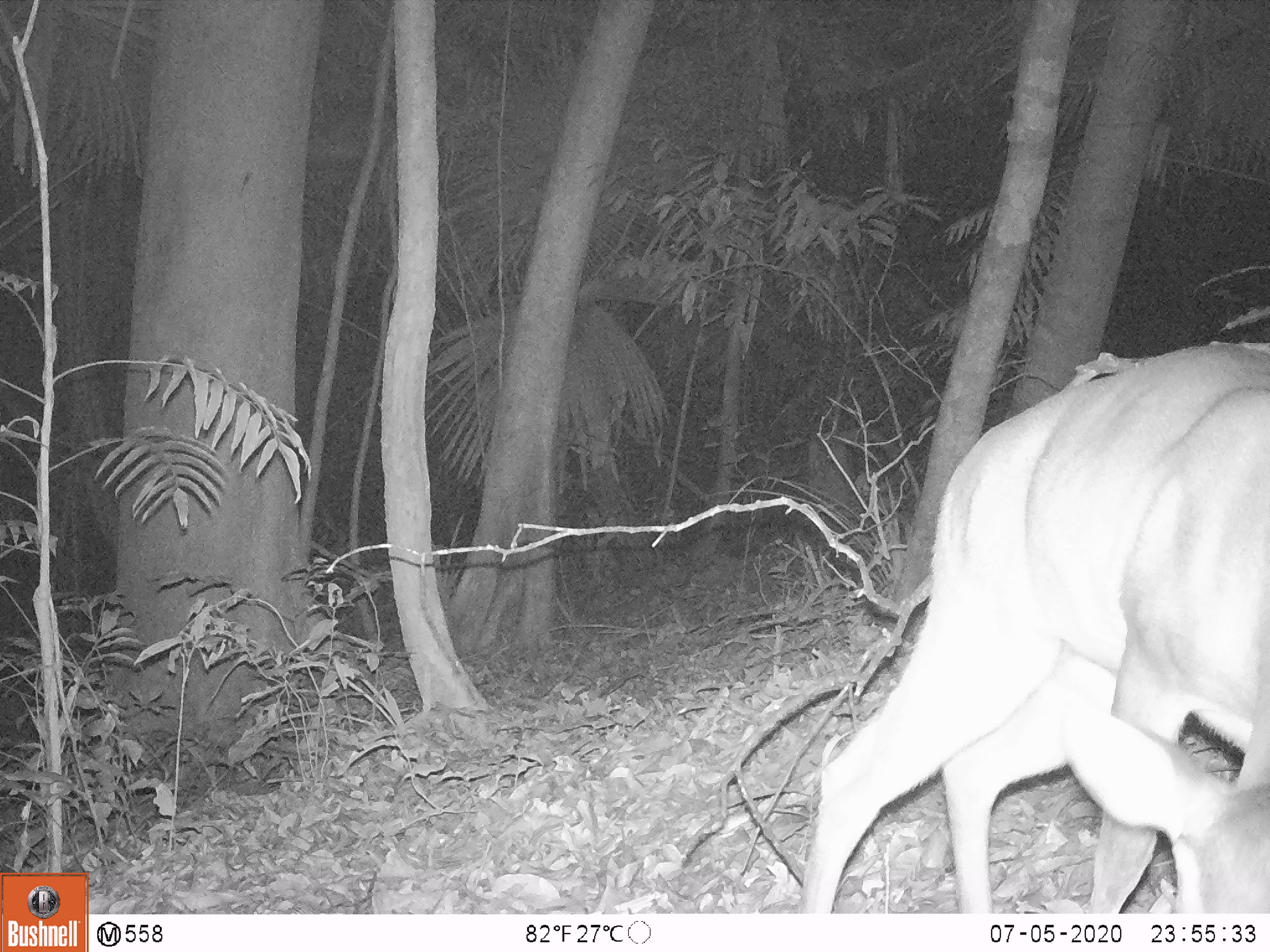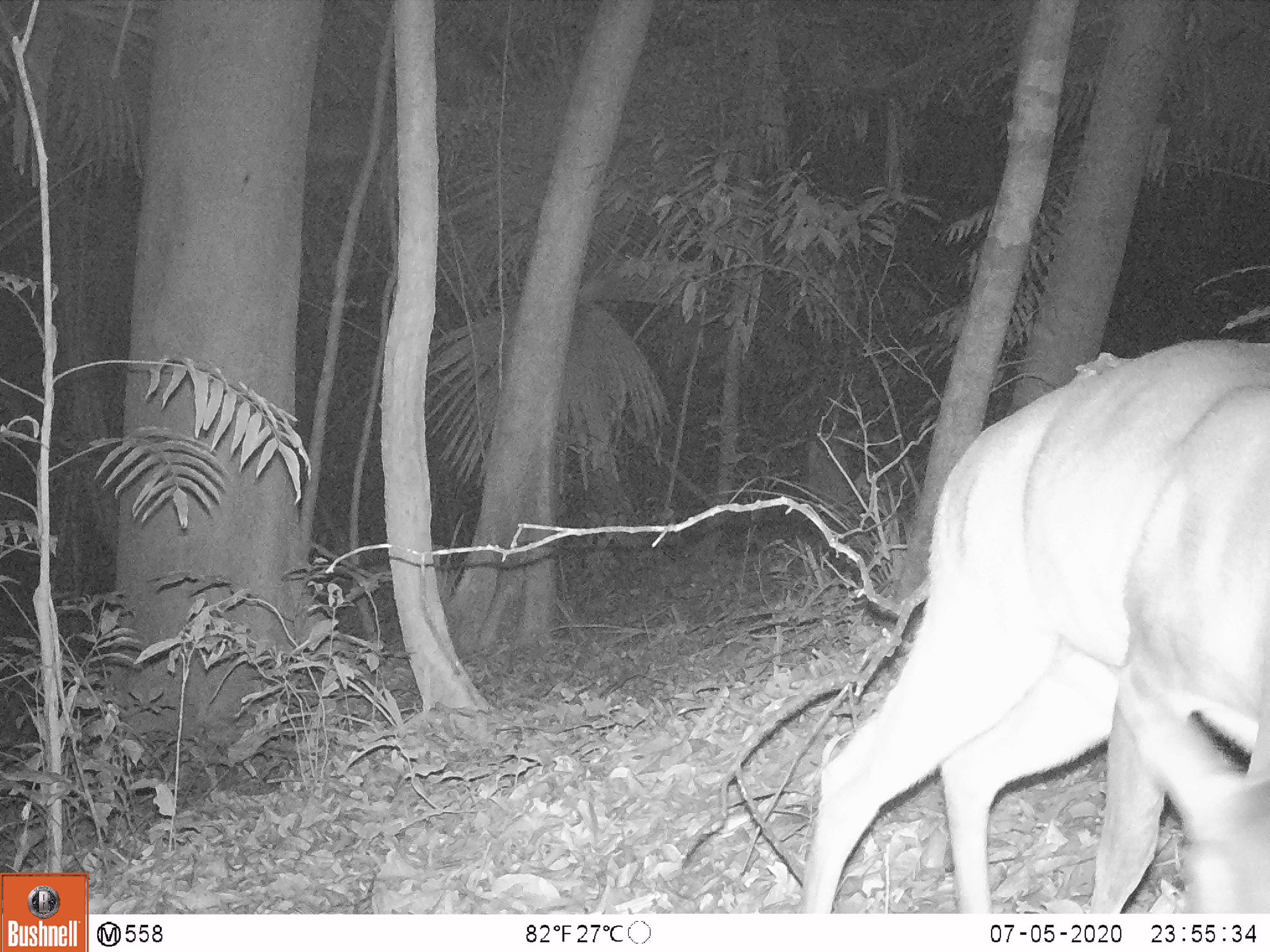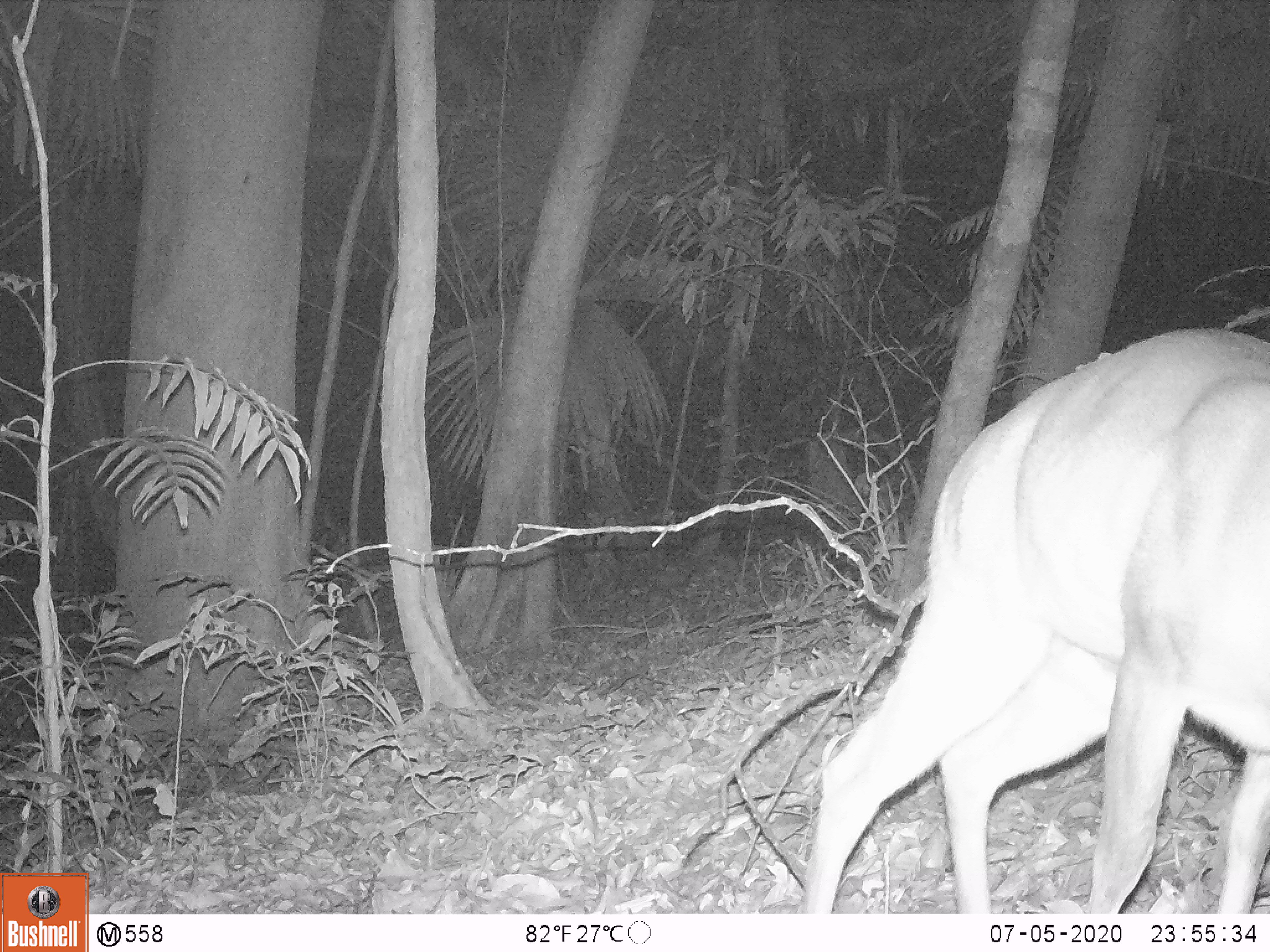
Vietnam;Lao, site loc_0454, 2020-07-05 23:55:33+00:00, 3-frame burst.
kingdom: Animalia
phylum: Chordata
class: Mammalia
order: Artiodactyla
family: Cervidae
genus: Muntiacus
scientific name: Muntiacus vuquangensis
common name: large-antlered muntjac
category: large antlered muntjac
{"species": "large antlered muntjac (large-antlered muntjac) (Muntiacus vuquangensis)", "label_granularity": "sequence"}